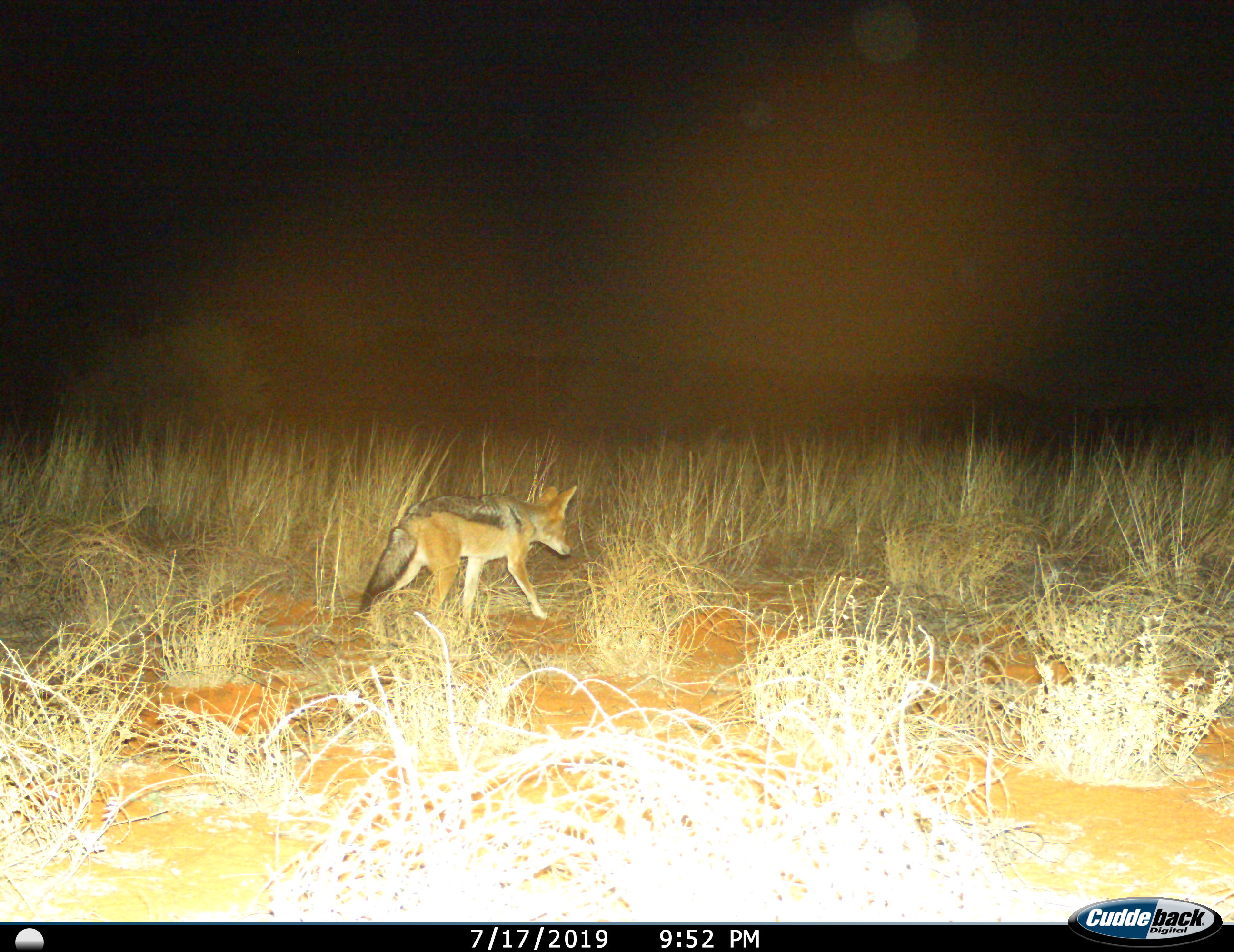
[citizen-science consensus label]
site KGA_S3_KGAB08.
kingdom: Animalia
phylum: Chordata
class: Mammalia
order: Carnivora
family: Canidae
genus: Lupulella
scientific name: Lupulella mesomelas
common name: black-backed jackal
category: jackalblackbacked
Jackalblackbacked (black-backed jackal) (Lupulella mesomelas), count 1. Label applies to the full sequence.